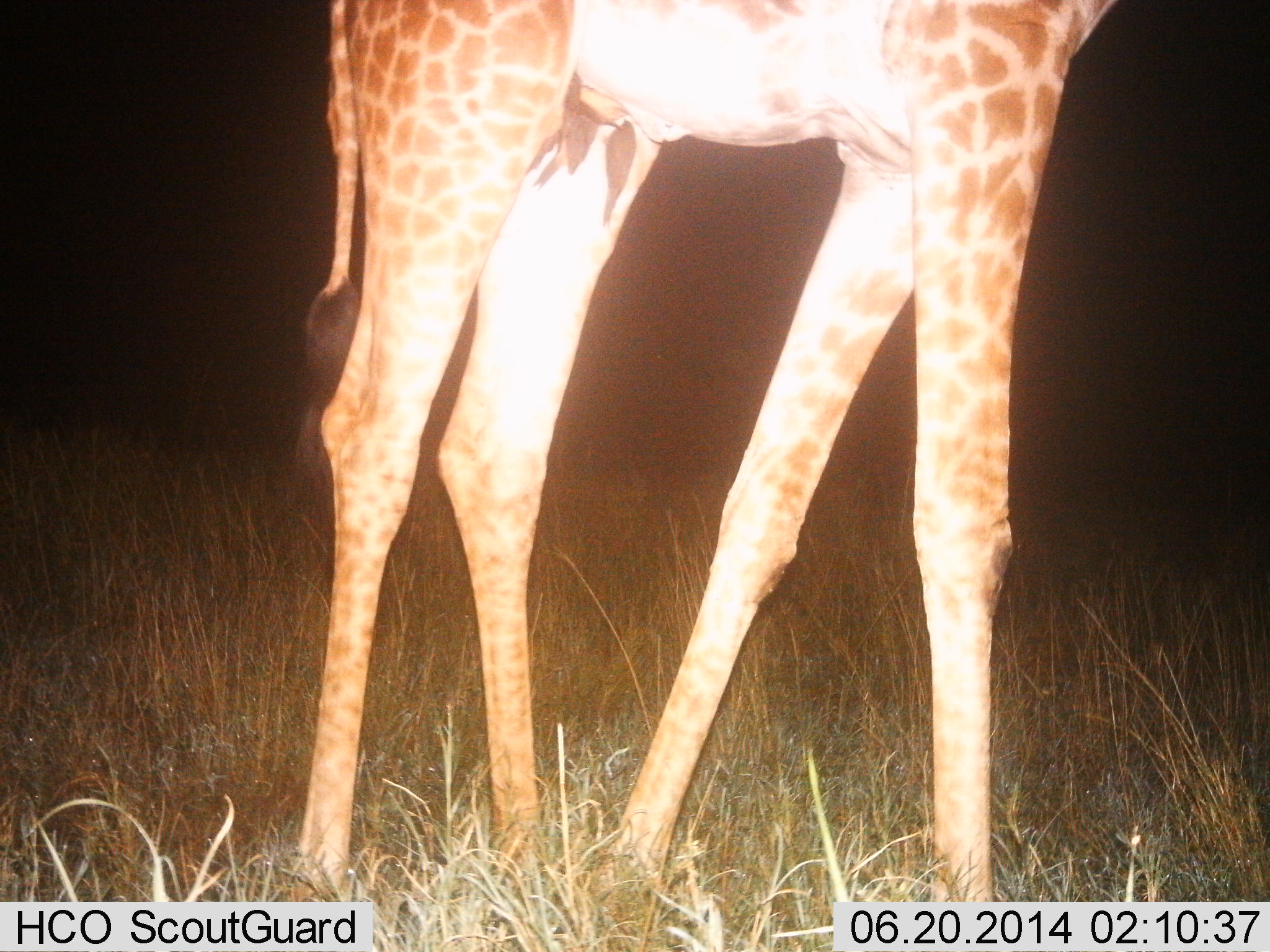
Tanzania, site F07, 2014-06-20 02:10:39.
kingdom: Animalia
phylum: Chordata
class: Mammalia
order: Artiodactyla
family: Giraffidae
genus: Giraffa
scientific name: Giraffa camelopardalis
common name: giraffe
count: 1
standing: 64%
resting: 7%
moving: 36%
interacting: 0%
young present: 0%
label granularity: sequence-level